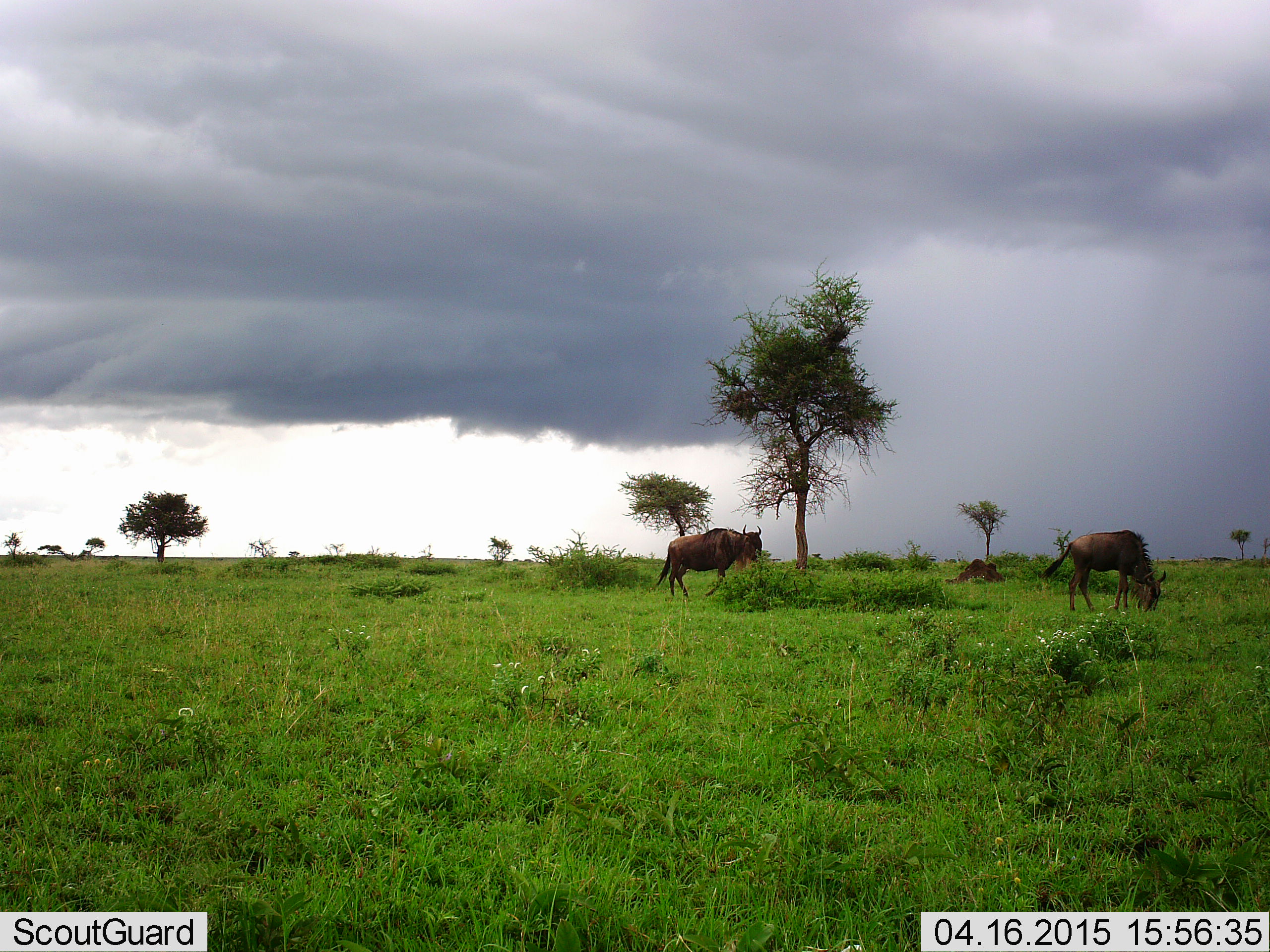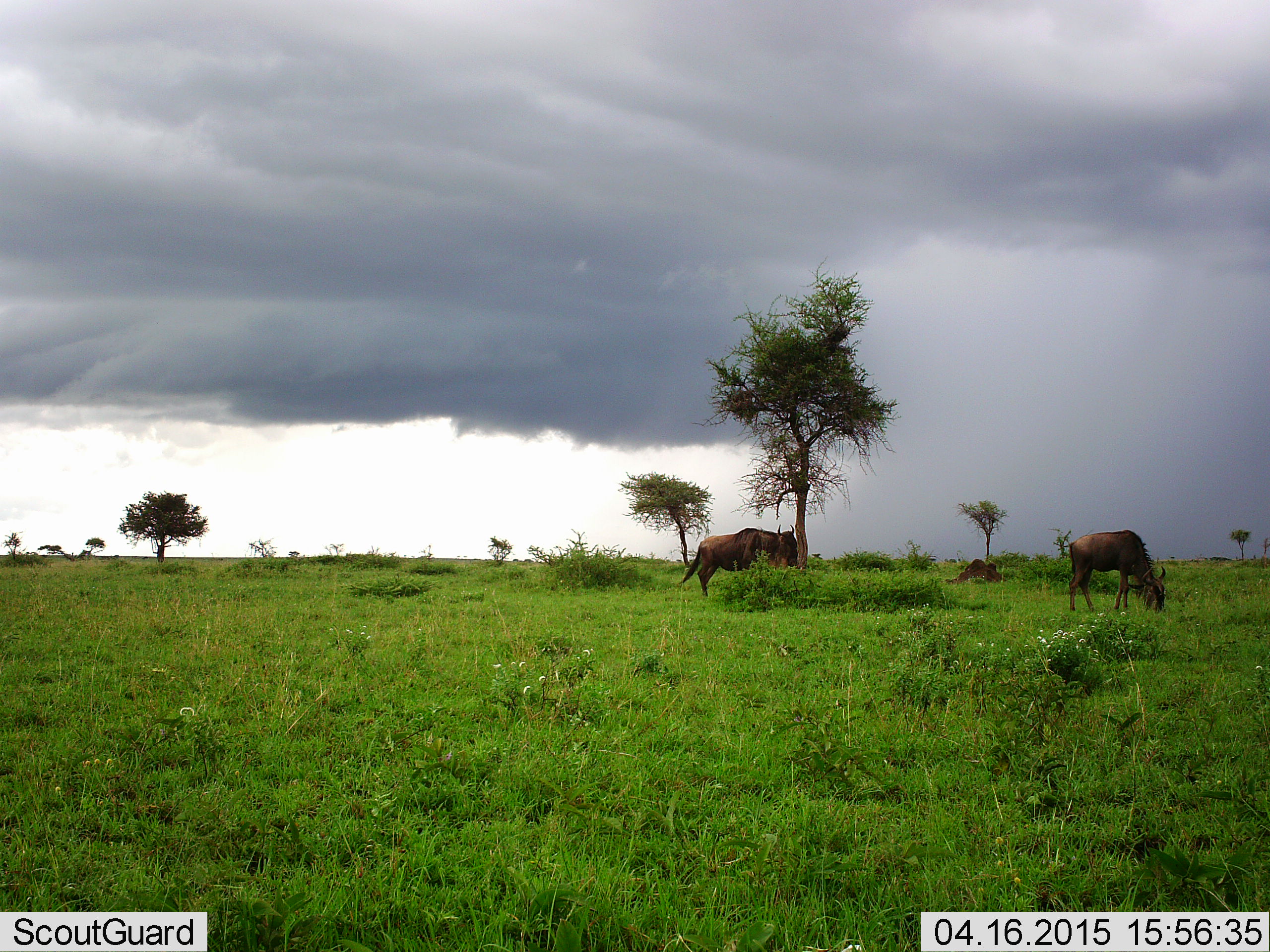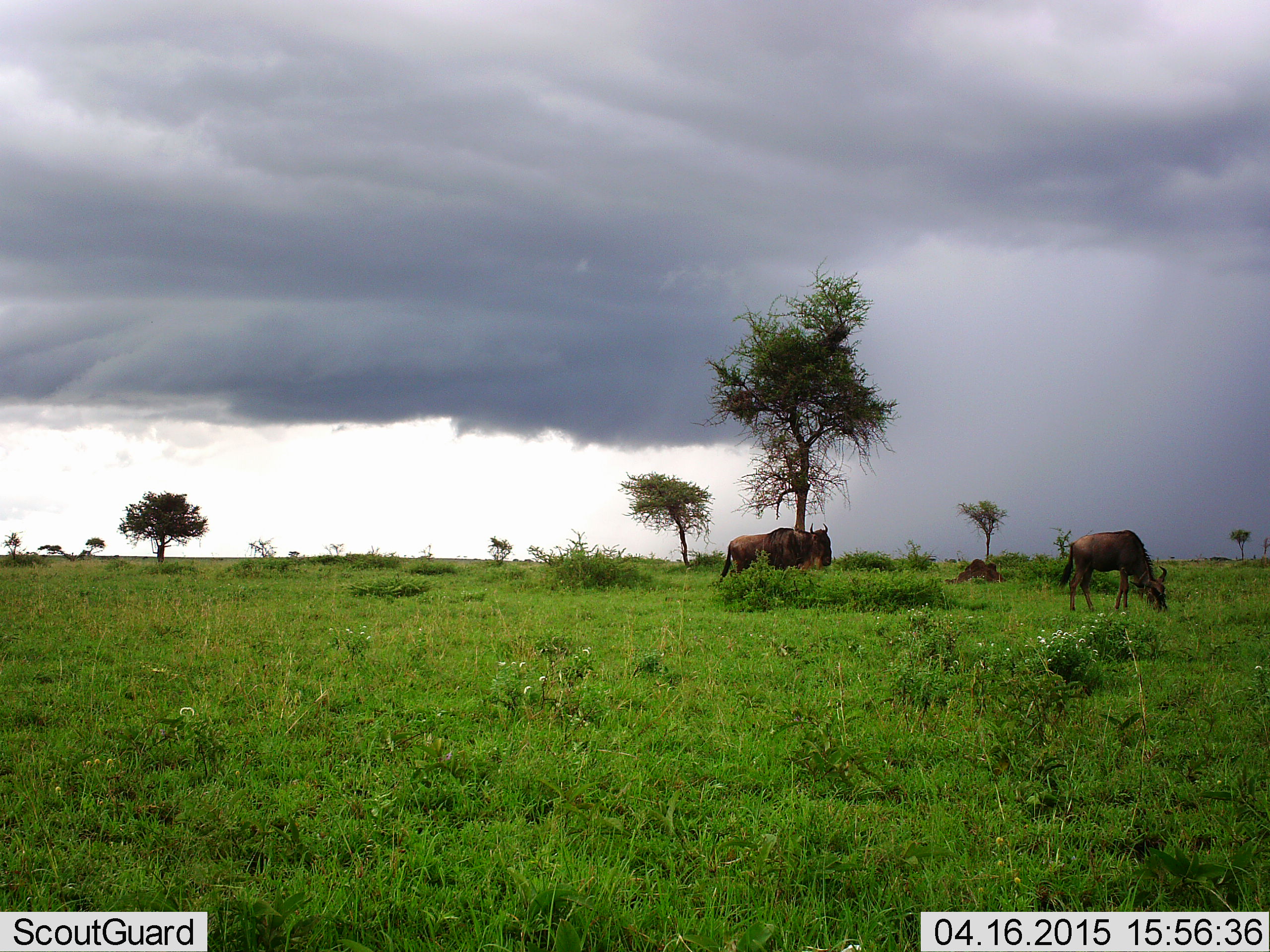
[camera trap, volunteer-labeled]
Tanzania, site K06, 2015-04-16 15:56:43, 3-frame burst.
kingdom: Animalia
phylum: Chordata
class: Mammalia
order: Artiodactyla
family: Bovidae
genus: Connochaetes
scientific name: Connochaetes taurinus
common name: blue wildebeest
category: wildebeest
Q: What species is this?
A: Wildebeest (blue wildebeest) (Connochaetes taurinus).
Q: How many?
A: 2.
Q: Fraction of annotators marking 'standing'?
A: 20%.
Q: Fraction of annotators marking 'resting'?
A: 10%.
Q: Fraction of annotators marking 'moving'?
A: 50%.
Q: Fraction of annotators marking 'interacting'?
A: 0%.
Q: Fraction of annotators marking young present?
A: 10%.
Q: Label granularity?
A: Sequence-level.